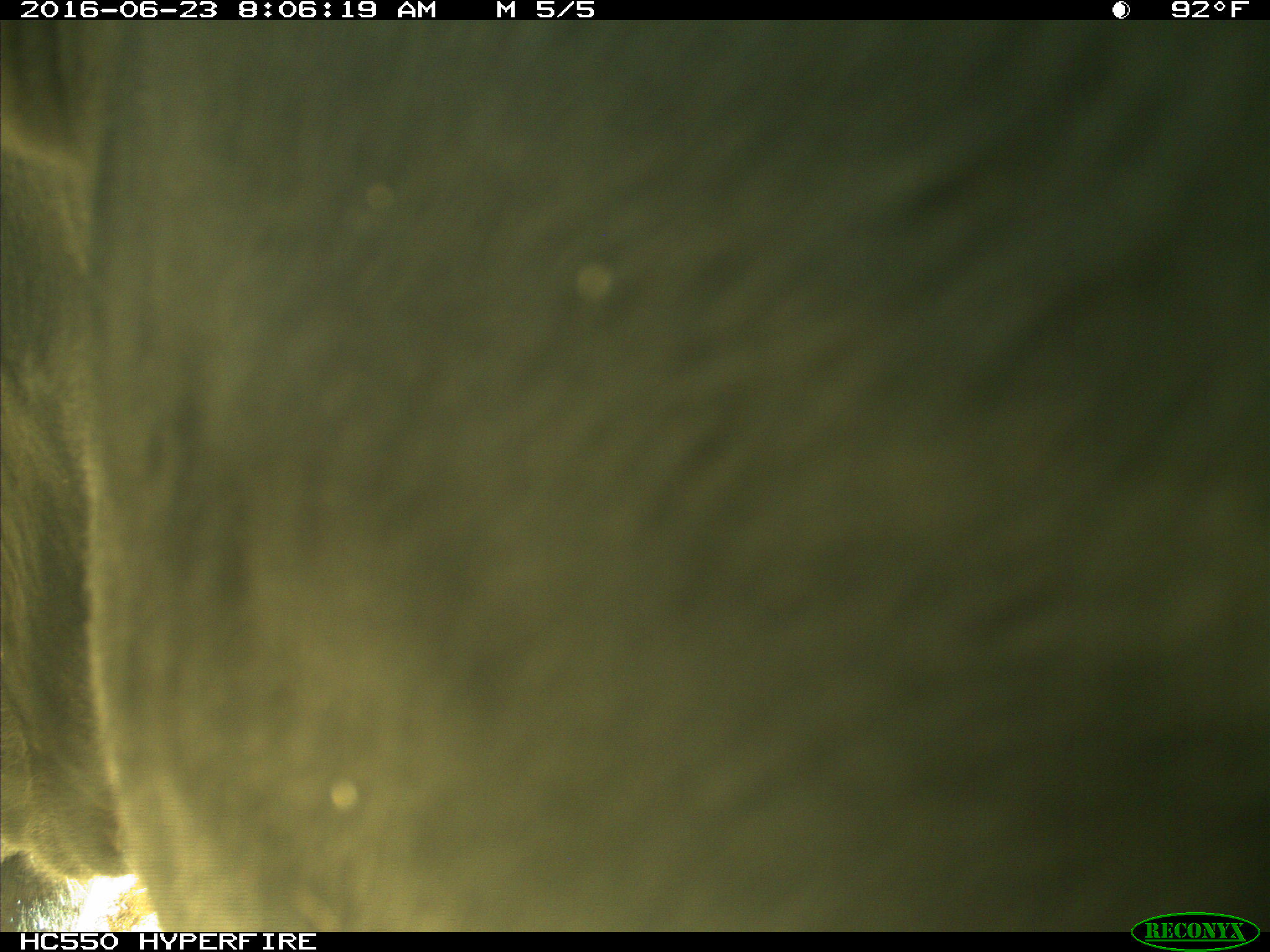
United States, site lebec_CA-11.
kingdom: Animalia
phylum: Chordata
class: Mammalia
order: Artiodactyla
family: Bovidae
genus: Bos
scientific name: Bos taurus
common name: domestic cow